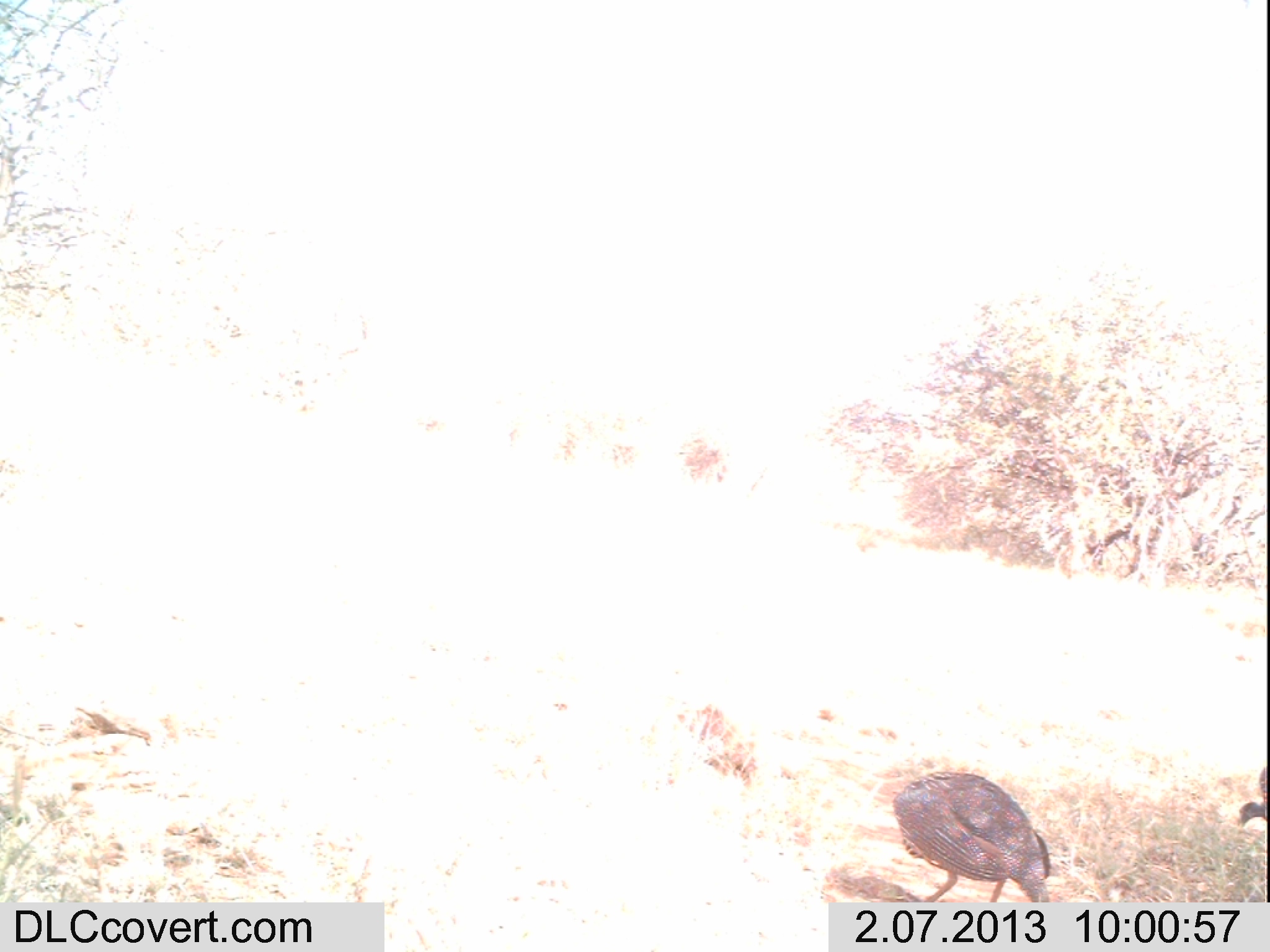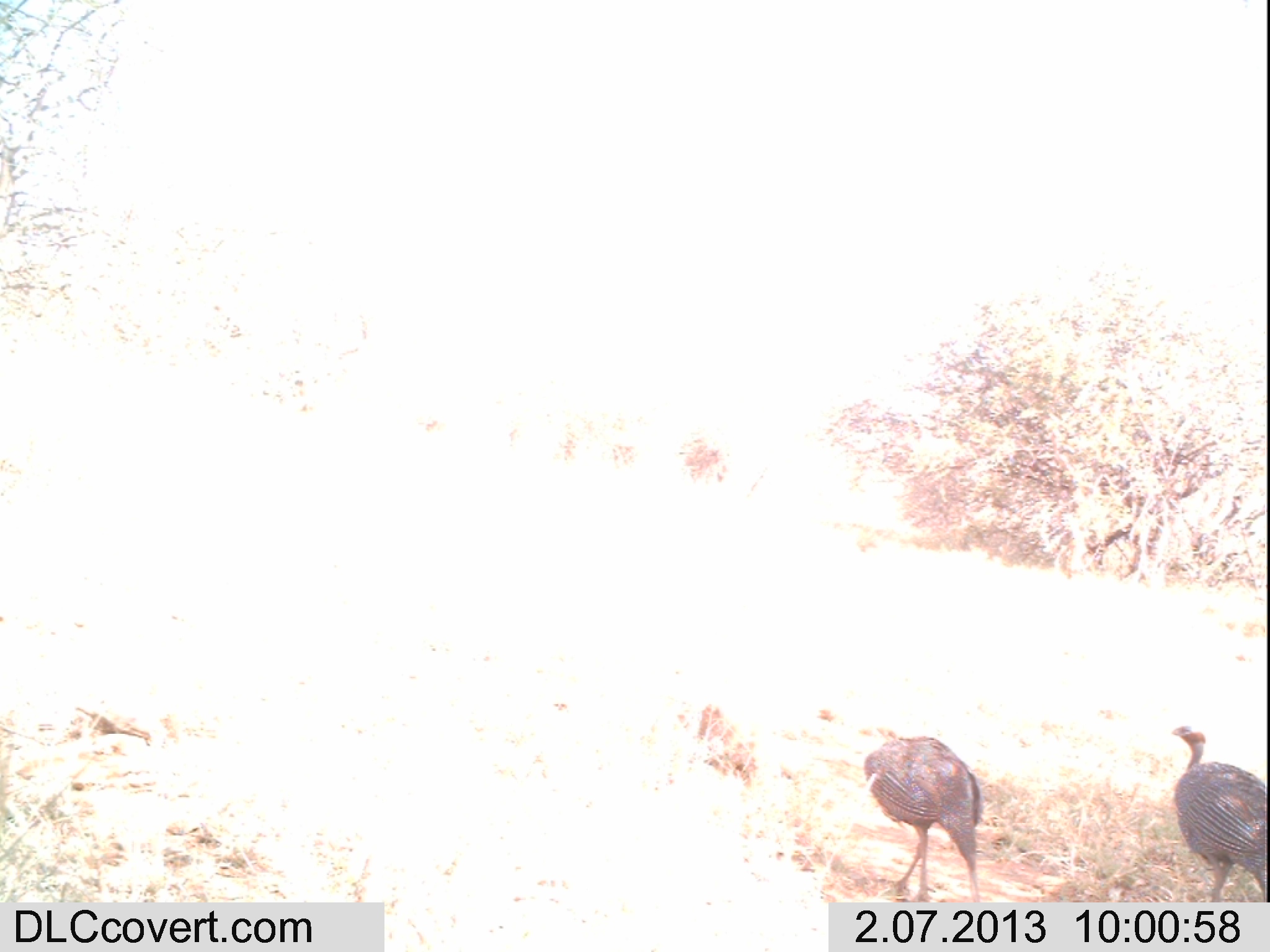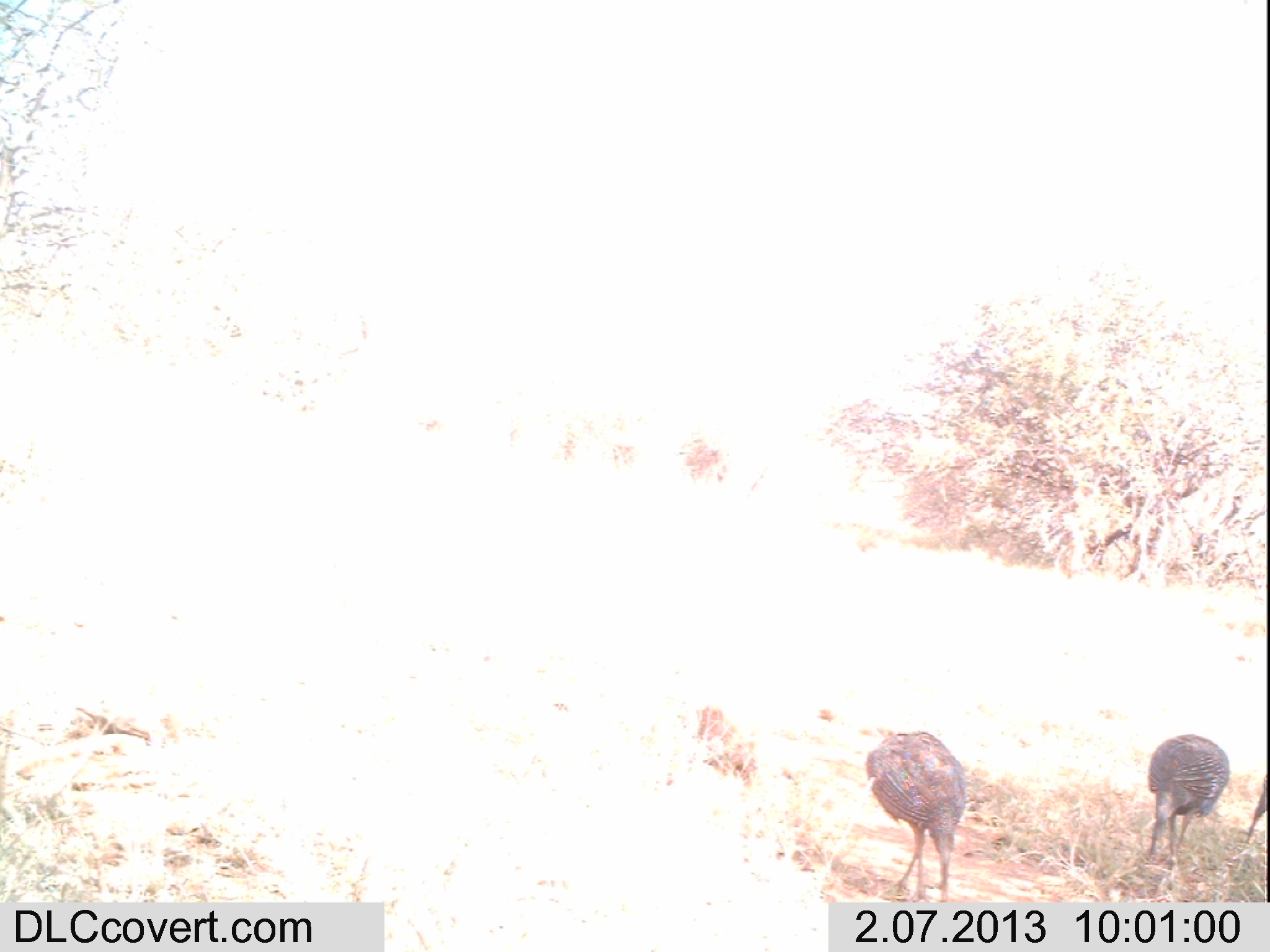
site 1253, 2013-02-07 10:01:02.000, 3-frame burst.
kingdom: Animalia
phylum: Chordata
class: Aves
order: Galliformes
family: Numididae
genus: Acryllium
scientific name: Acryllium vulturinum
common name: vulturine guineafowl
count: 2